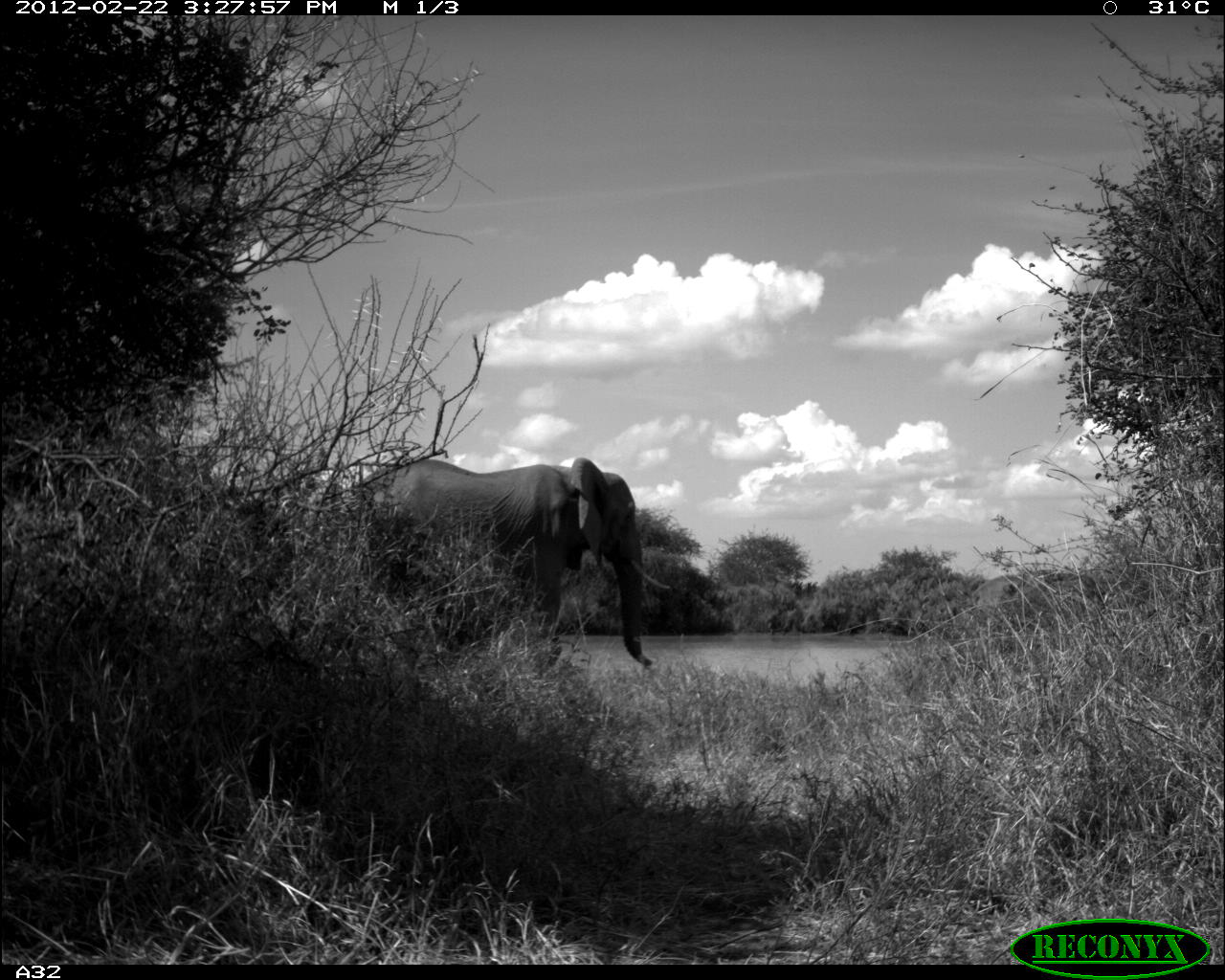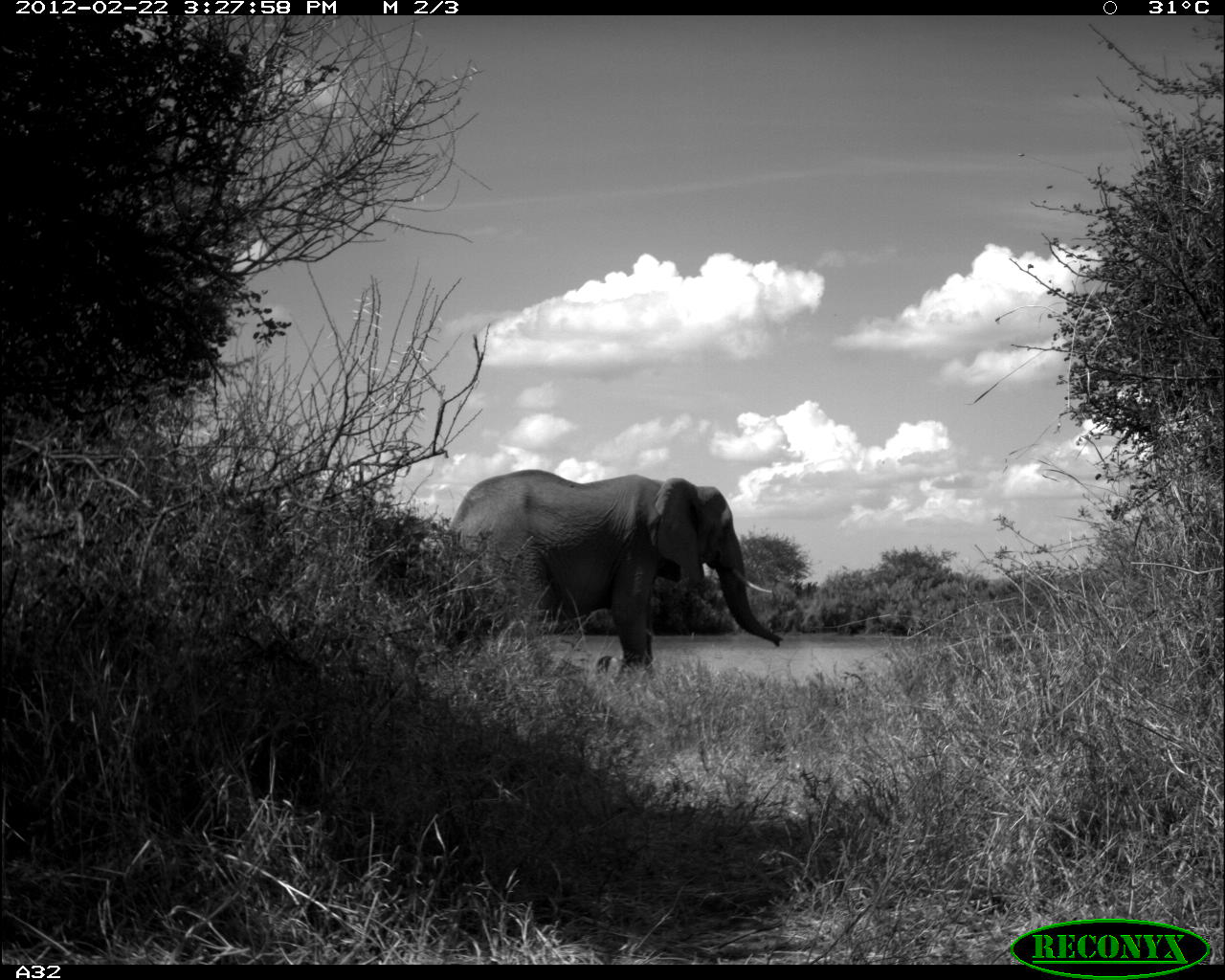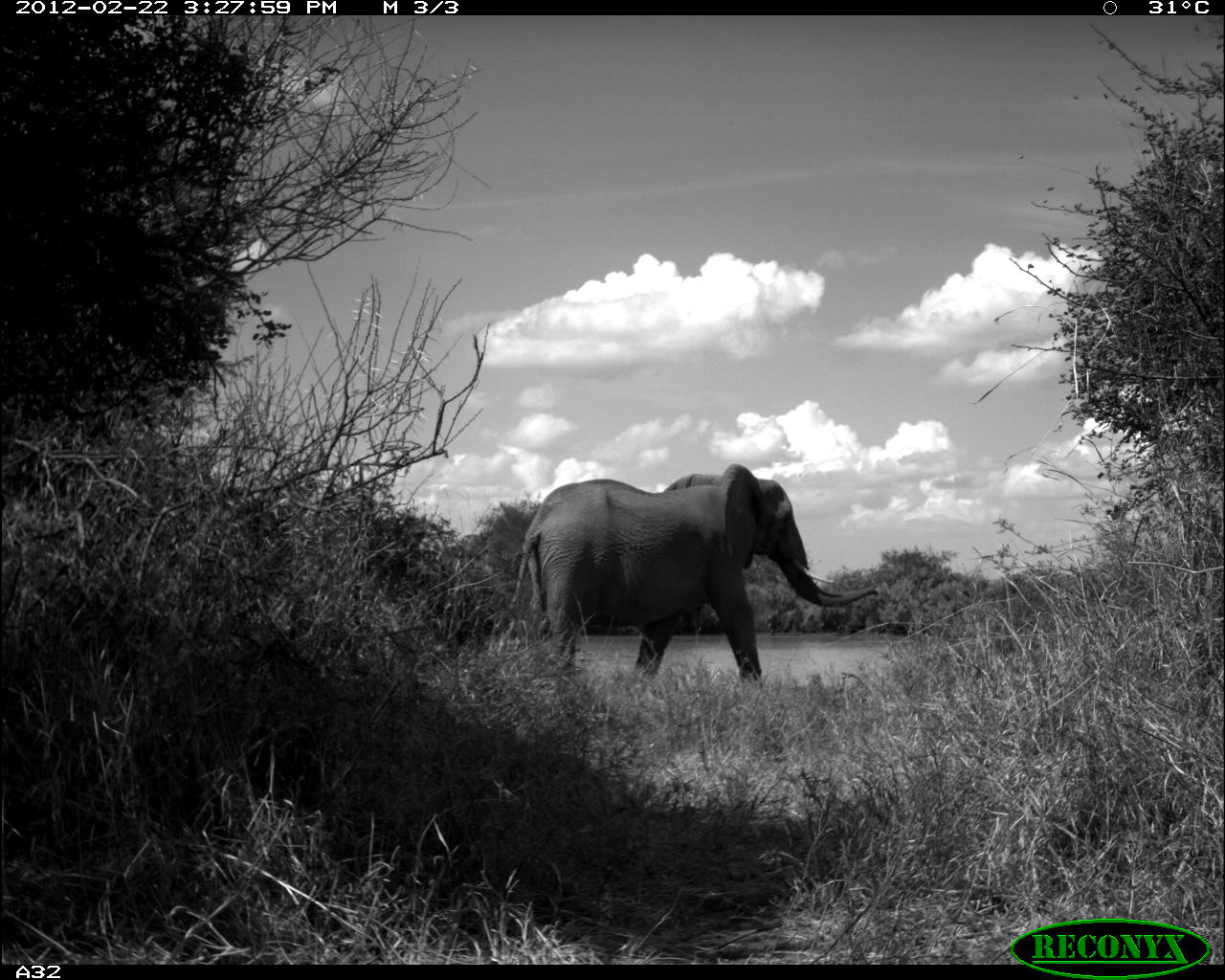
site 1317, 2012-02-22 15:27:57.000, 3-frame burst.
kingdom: Animalia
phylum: Chordata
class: Mammalia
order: Proboscidea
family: Elephantidae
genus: Loxodonta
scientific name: Loxodonta africana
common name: african bush elephant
Loxodonta africana (african bush elephant), count 1.